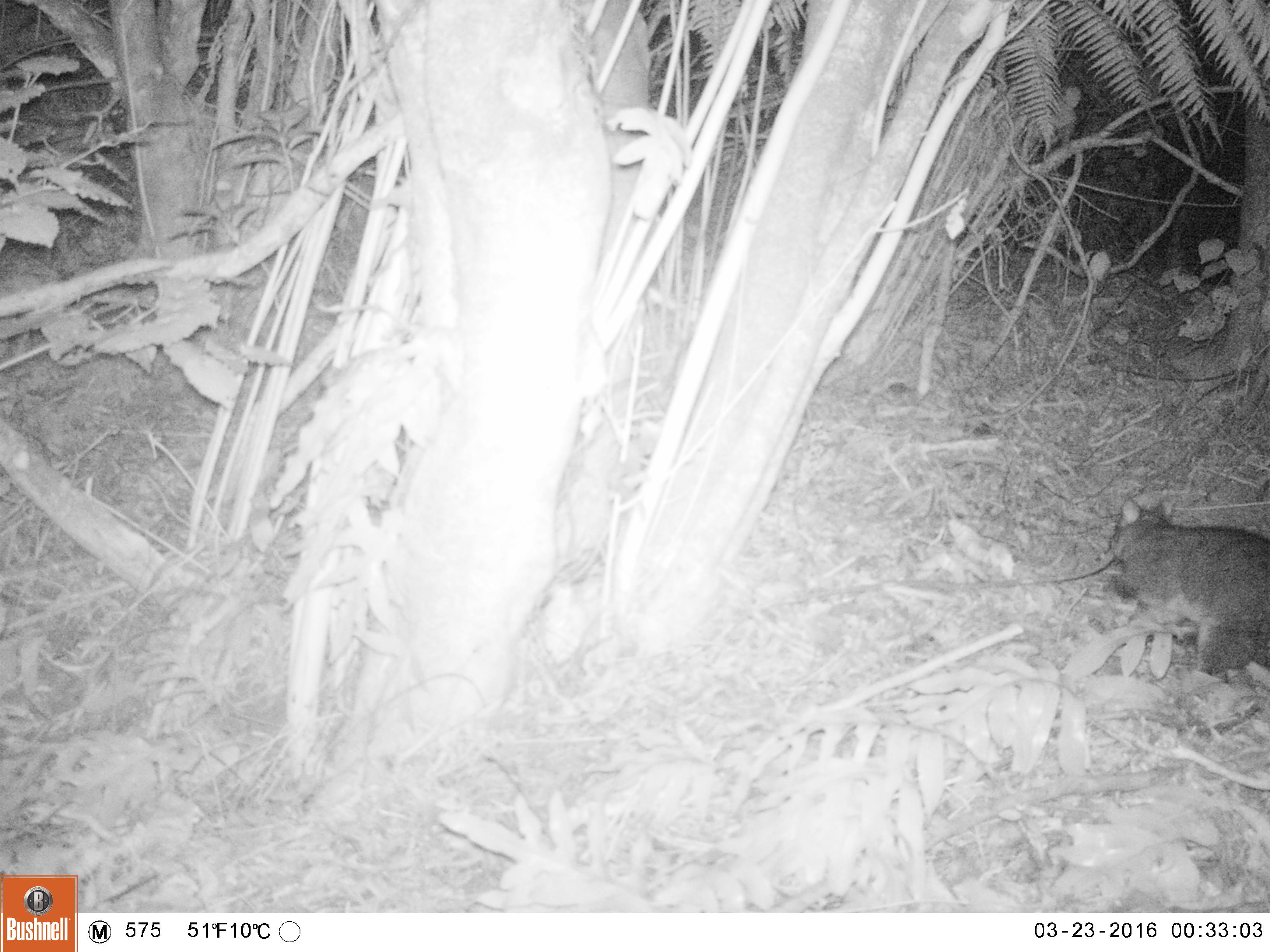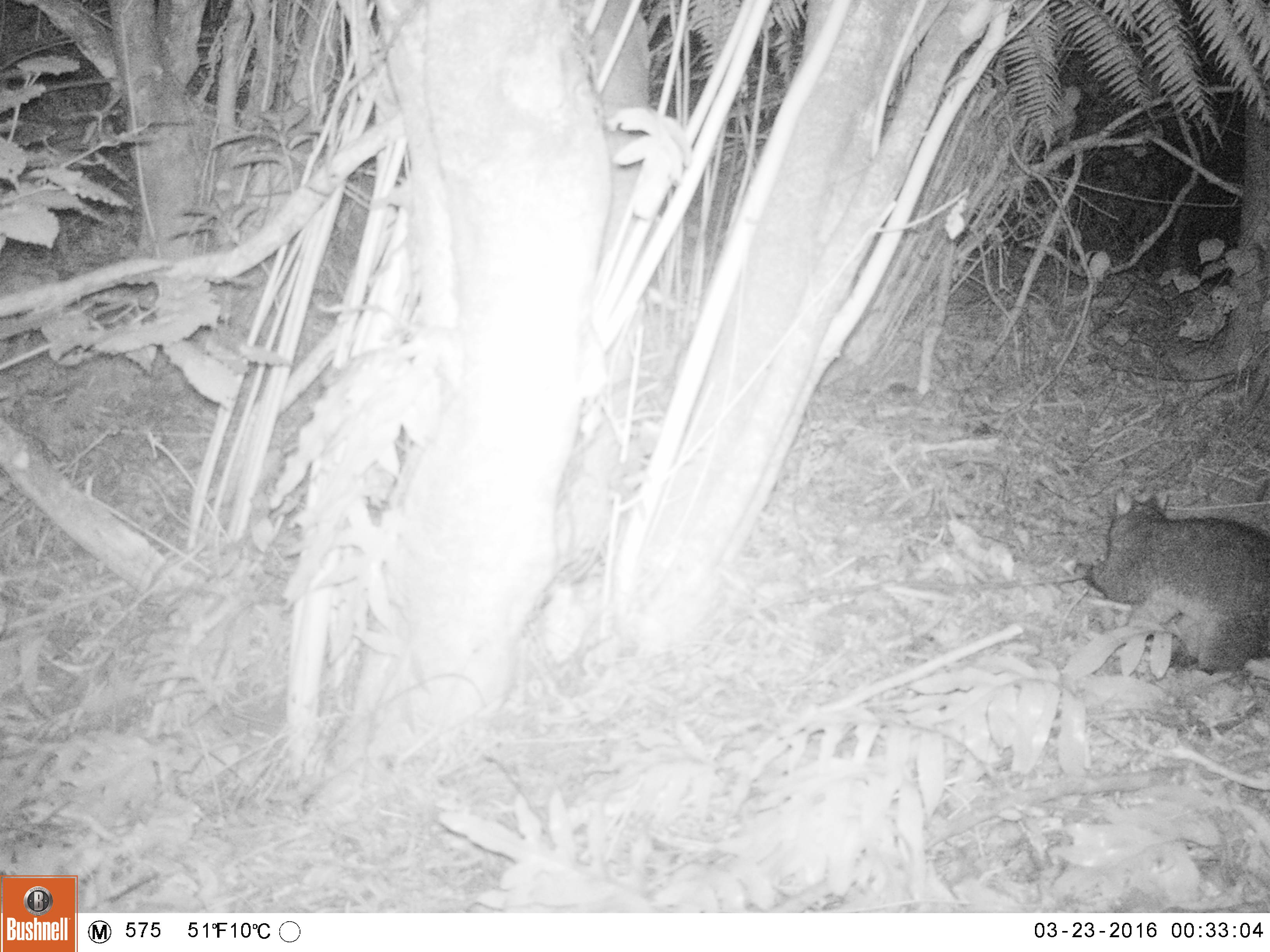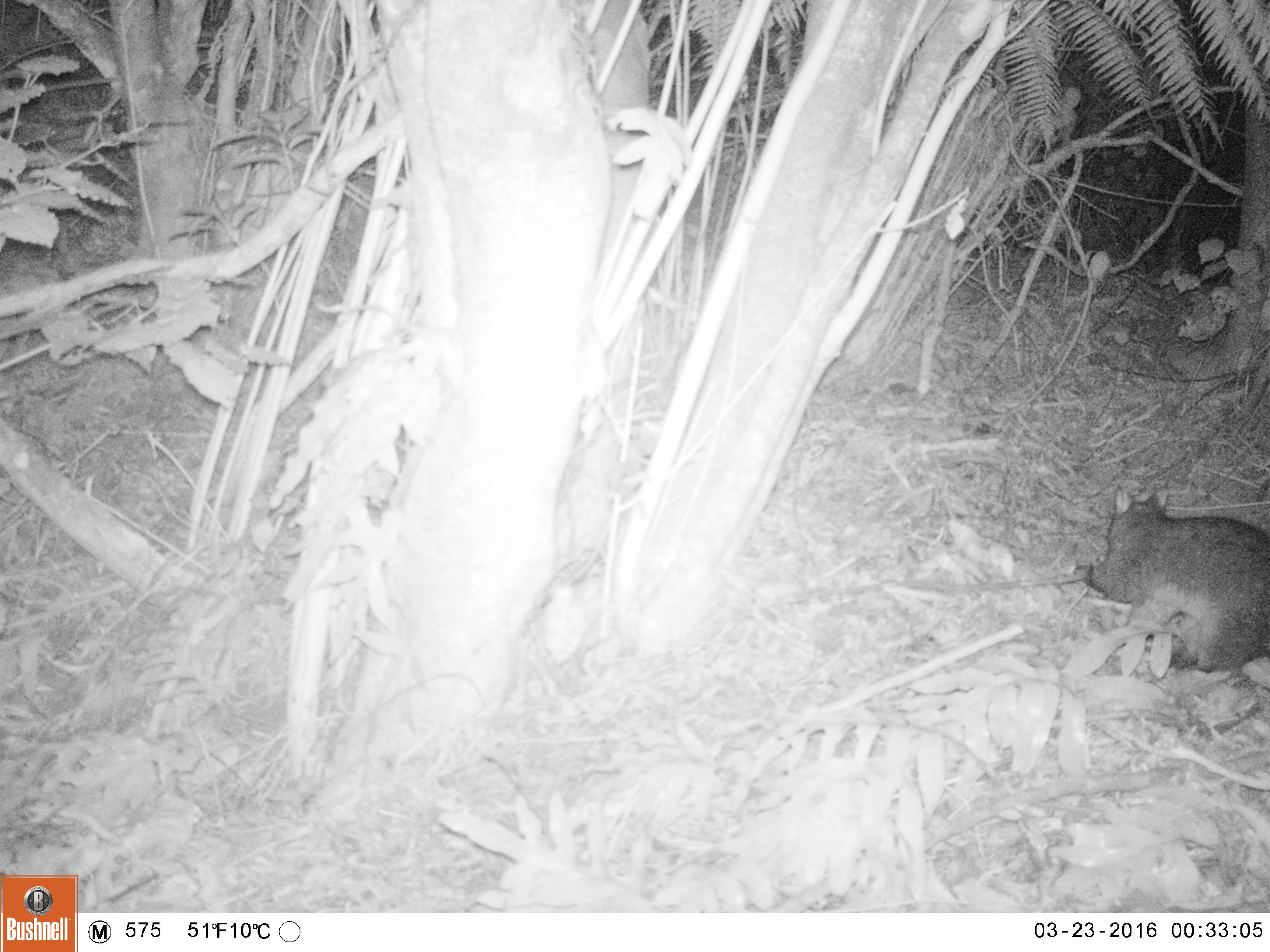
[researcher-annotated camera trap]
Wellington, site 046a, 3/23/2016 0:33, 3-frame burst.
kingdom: Animalia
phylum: Chordata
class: Mammalia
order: Didelphimorphia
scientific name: Didelphimorphia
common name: possum